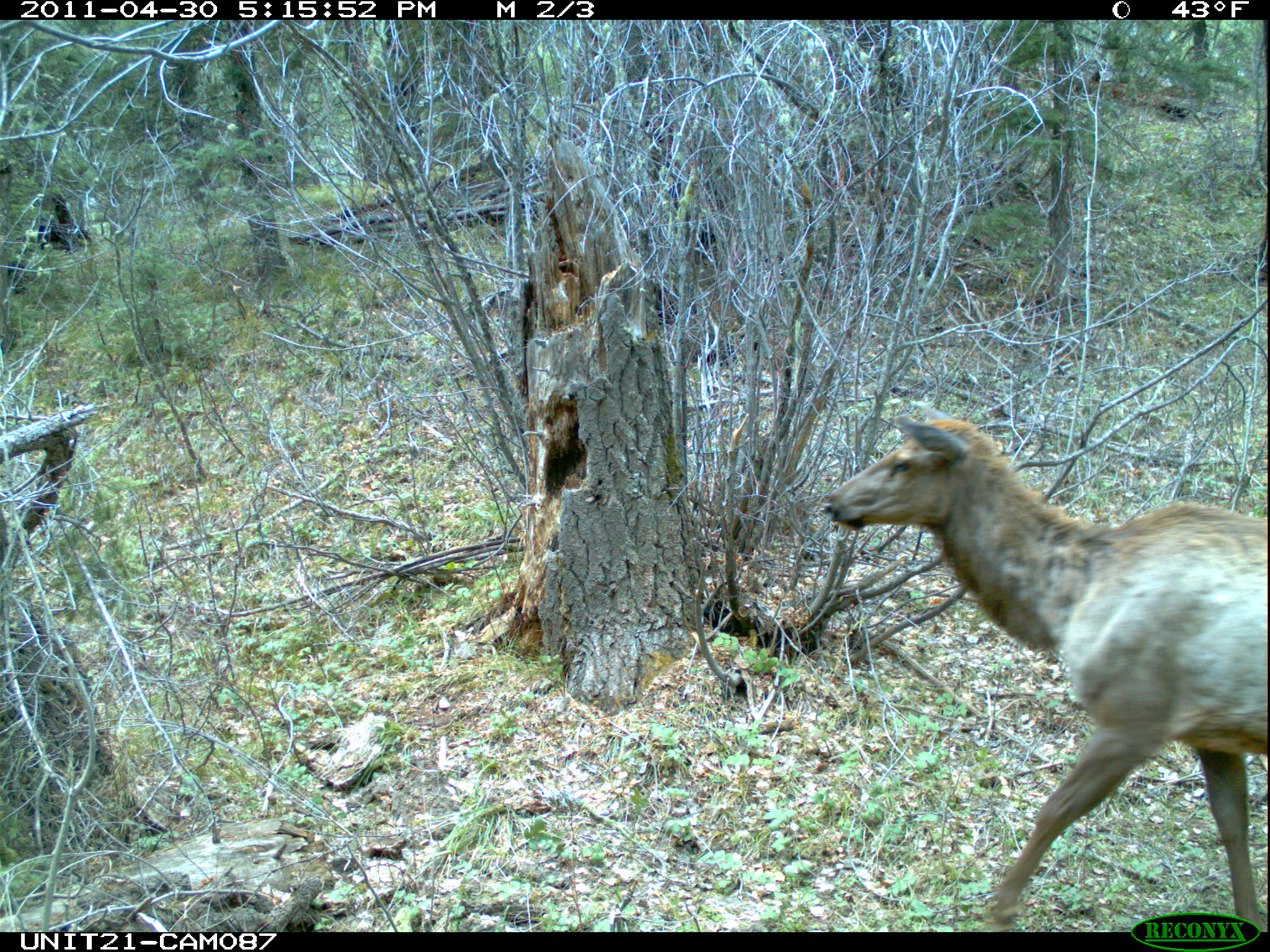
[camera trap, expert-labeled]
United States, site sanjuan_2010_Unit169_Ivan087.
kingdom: Animalia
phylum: Chordata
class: Mammalia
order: Artiodactyla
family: Cervidae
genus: Cervus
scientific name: Cervus elaphus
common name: red deer